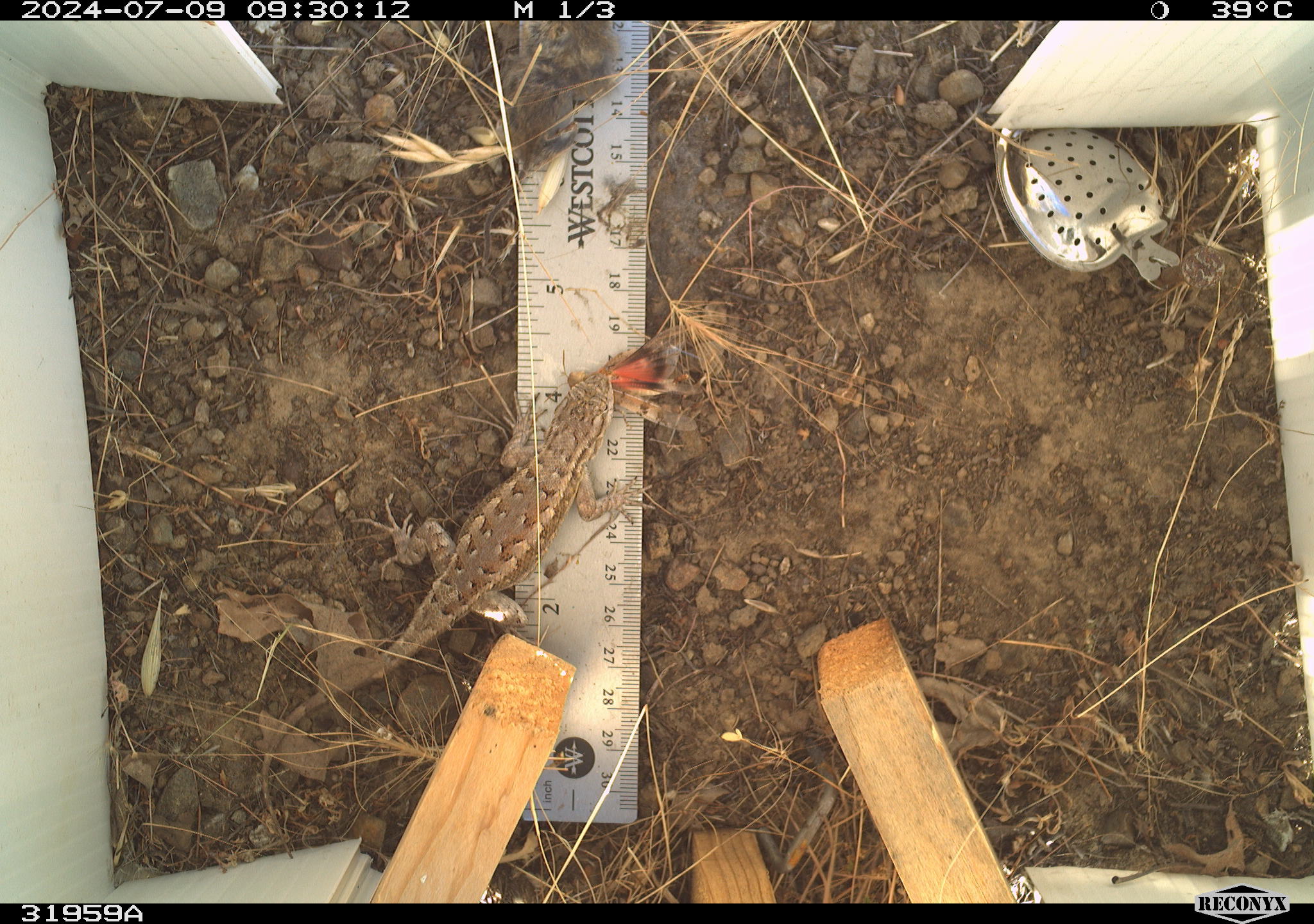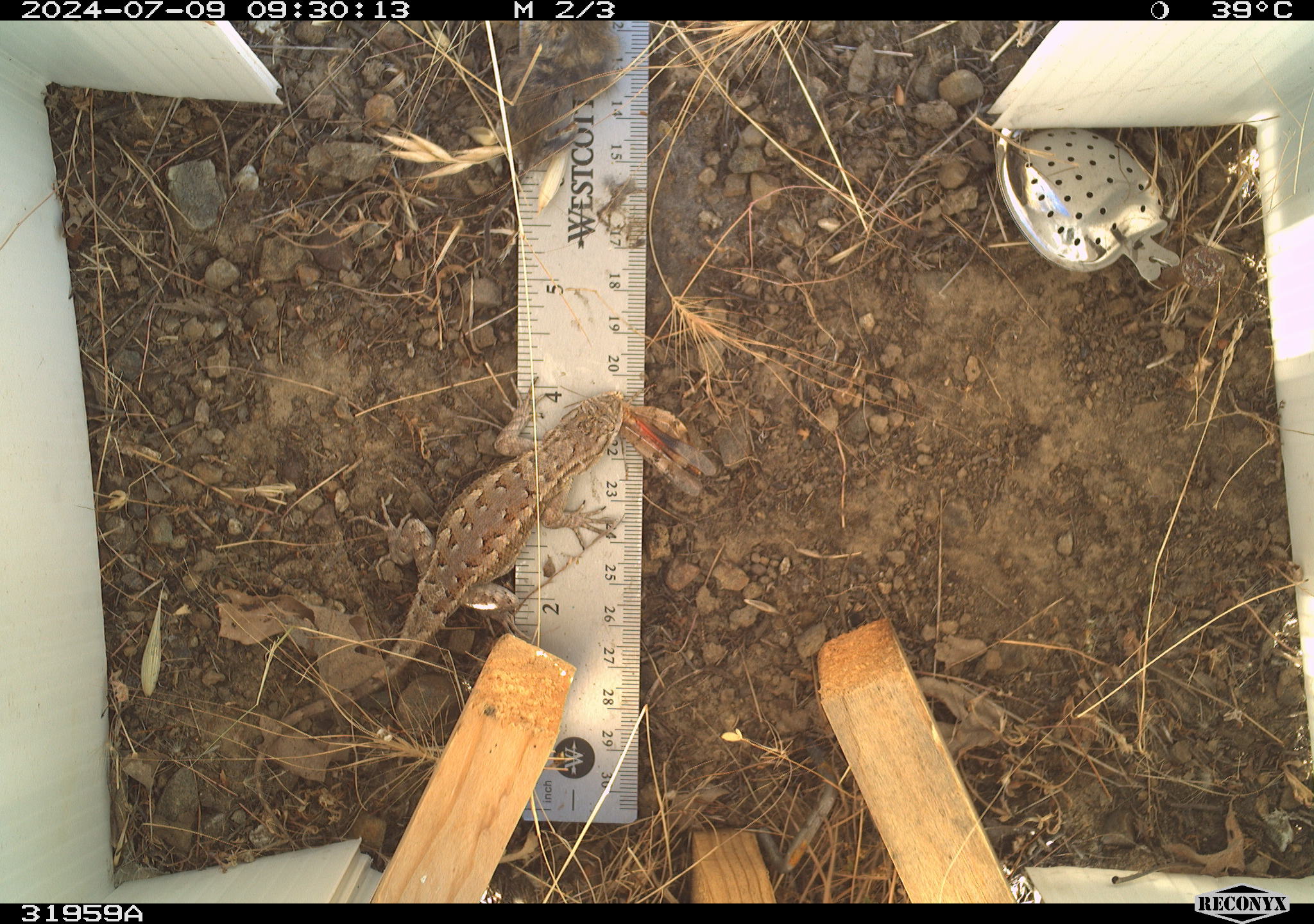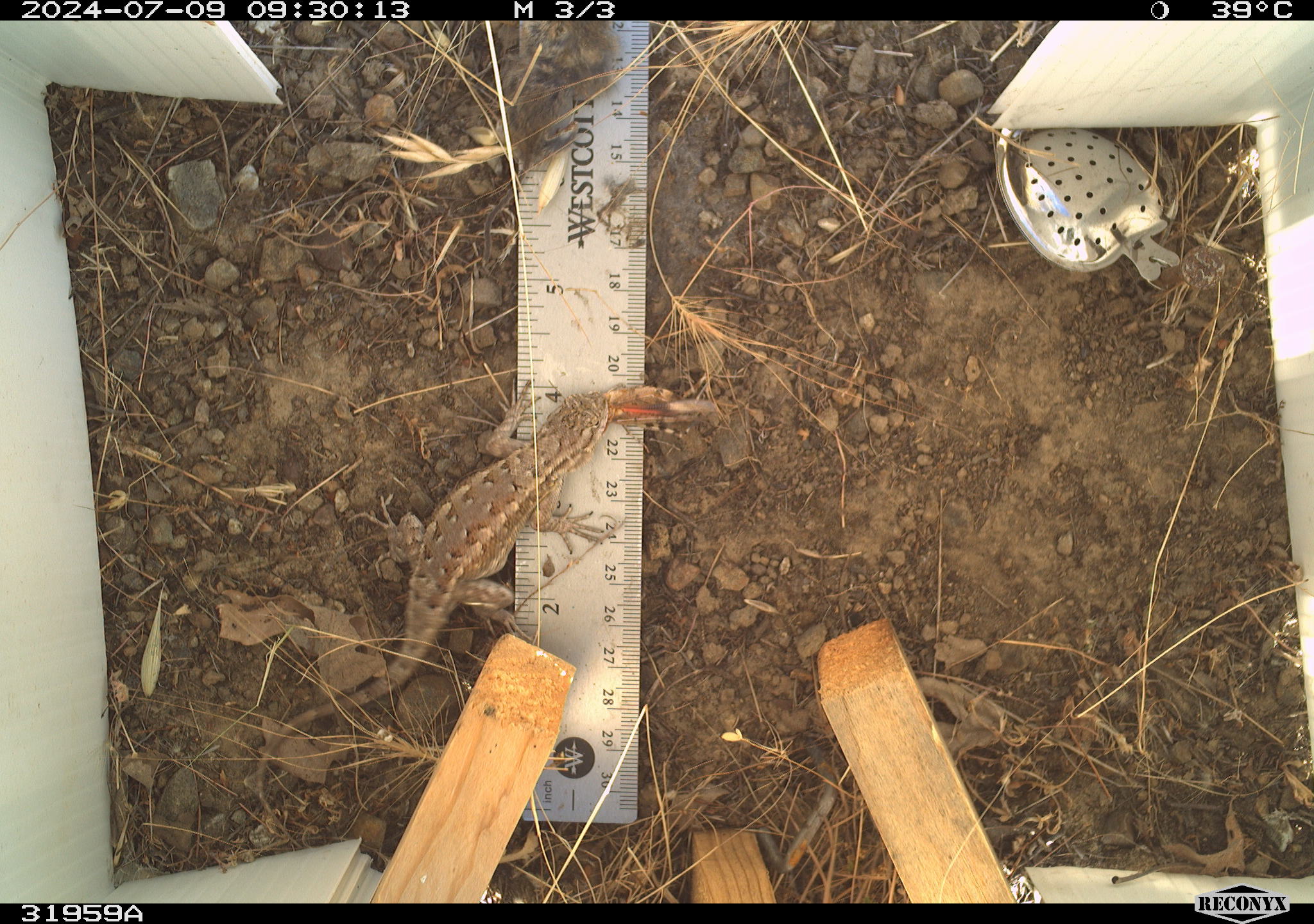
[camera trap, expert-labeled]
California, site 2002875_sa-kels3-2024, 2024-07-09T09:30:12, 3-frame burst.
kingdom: Animalia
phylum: Arthropoda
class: Insecta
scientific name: Insecta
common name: insect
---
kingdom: Animalia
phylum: Chordata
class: Reptilia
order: Squamata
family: Phrynosomatidae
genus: Sceloporus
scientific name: Sceloporus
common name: spiny lizards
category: sceloporus species